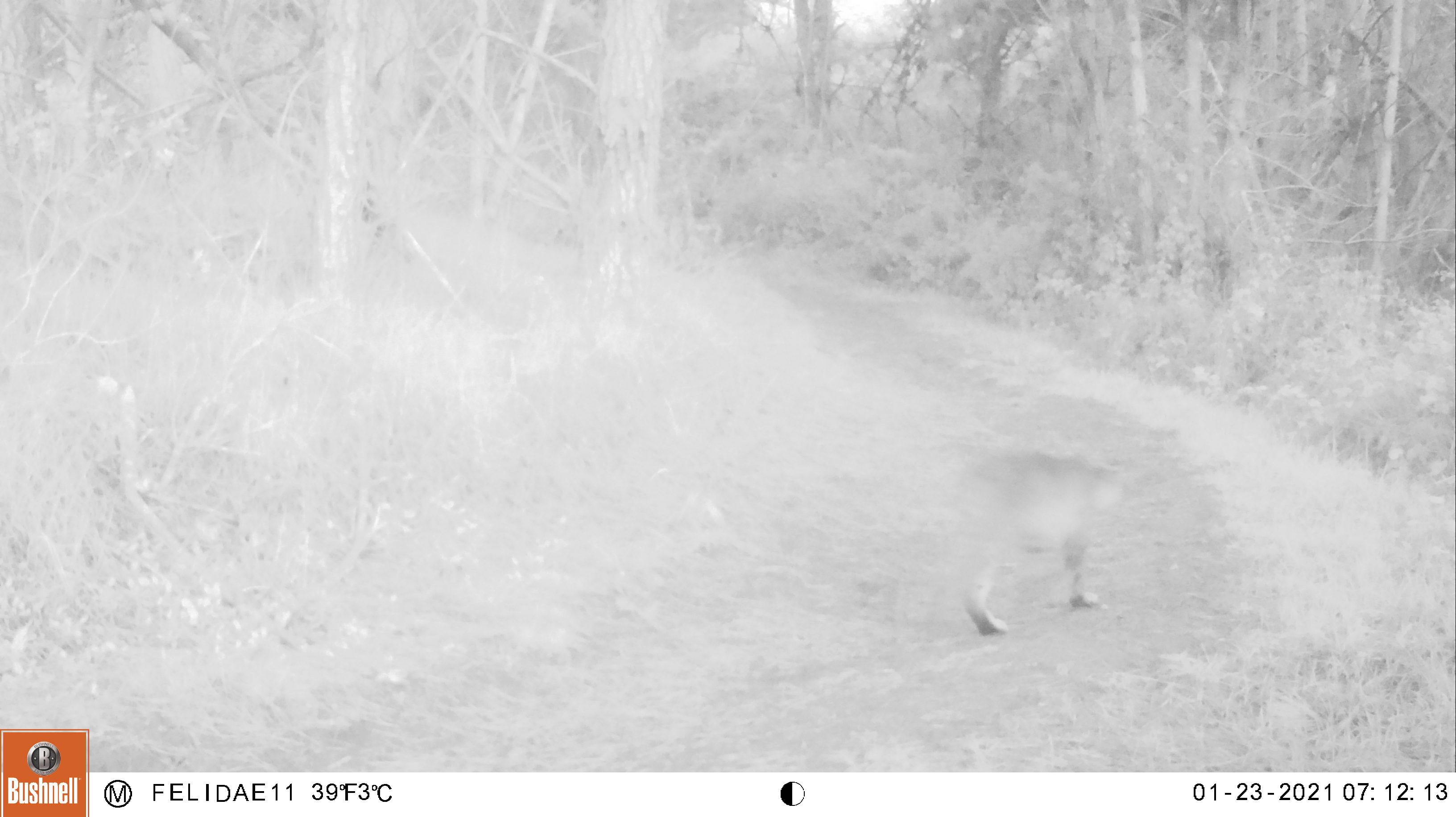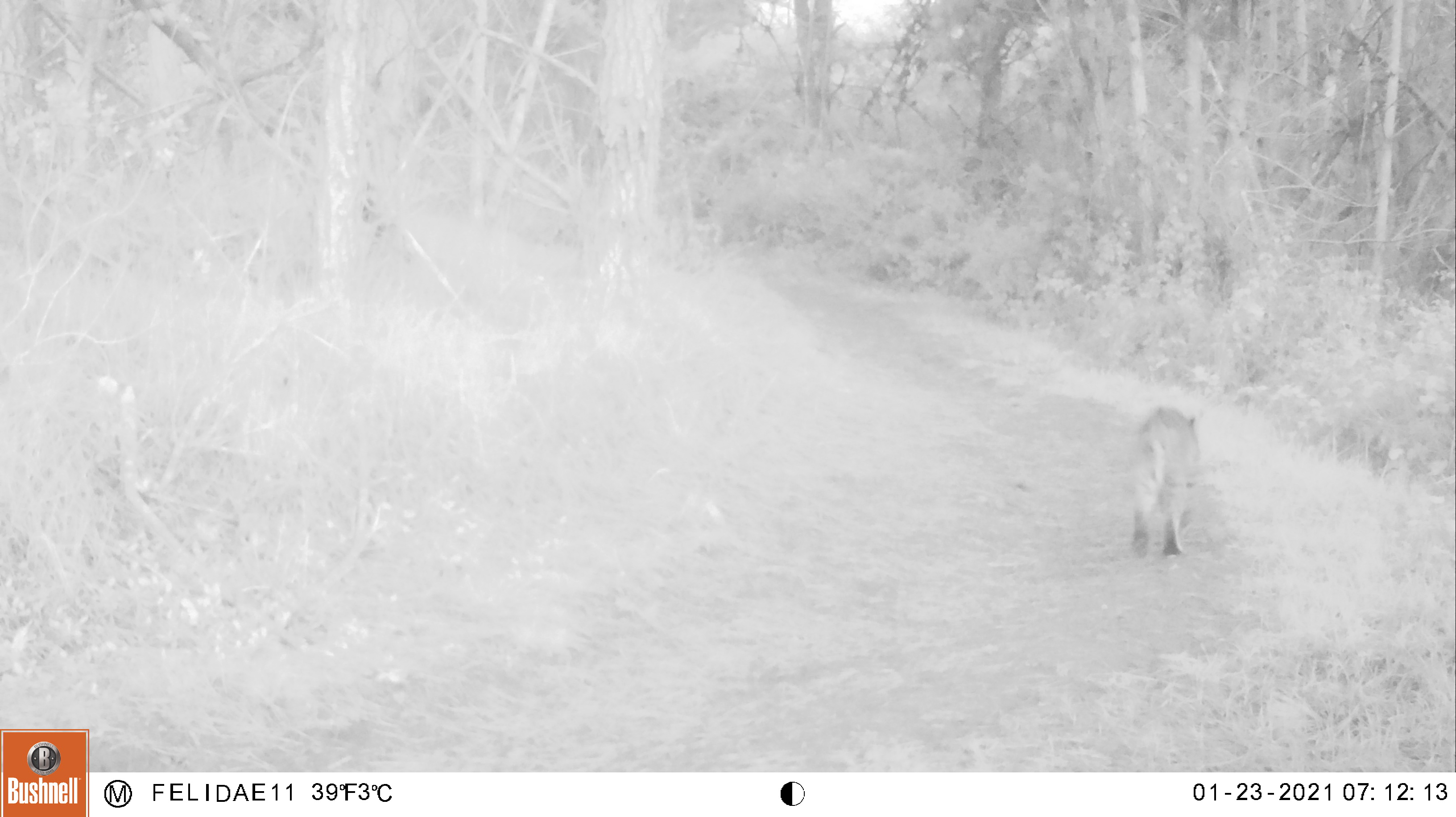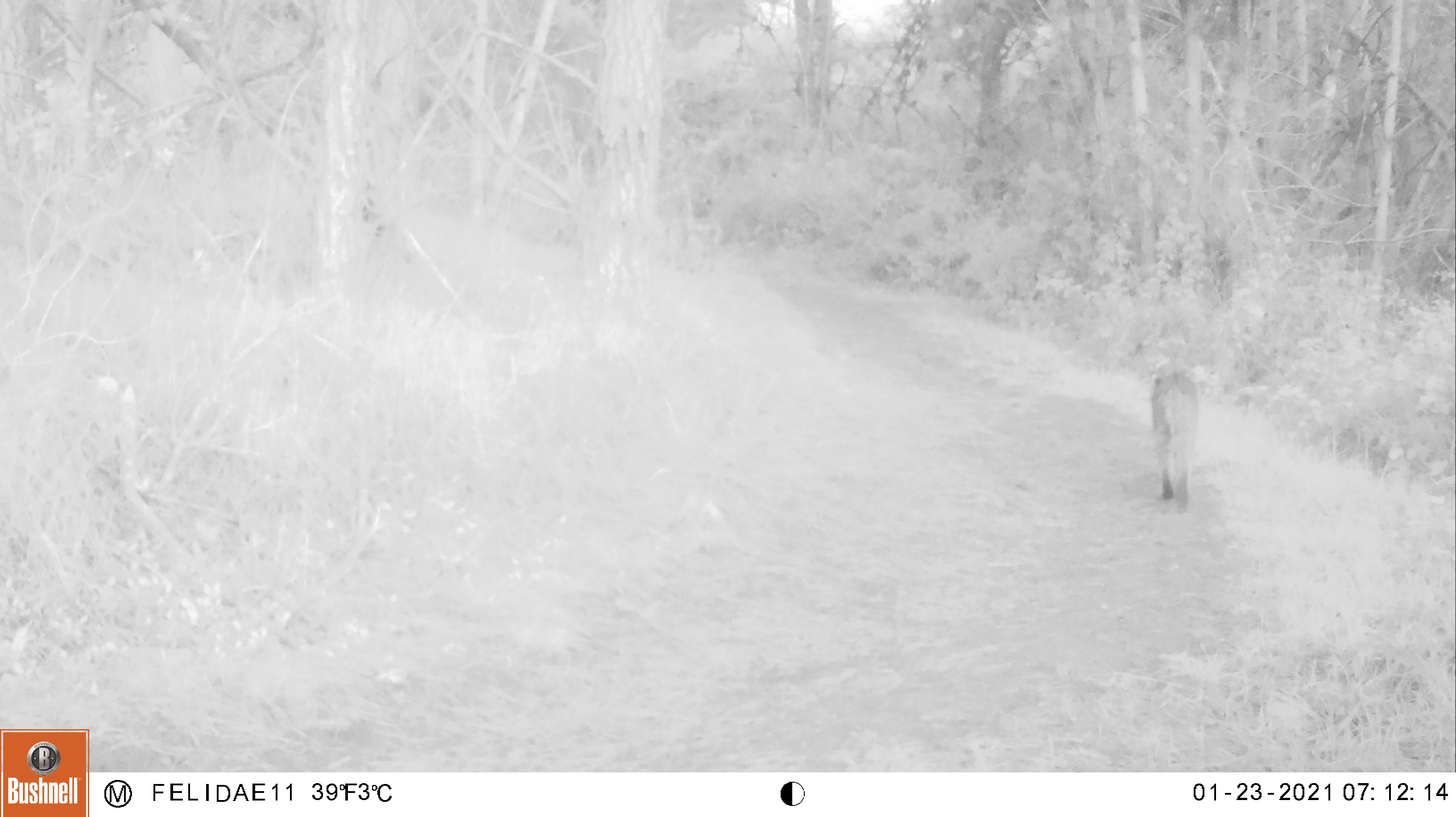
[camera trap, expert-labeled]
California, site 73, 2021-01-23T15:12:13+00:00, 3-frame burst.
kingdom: Animalia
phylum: Chordata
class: Mammalia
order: Carnivora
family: Felidae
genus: Lynx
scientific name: Lynx rufus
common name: bobcat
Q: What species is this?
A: Bobcat (Lynx rufus).